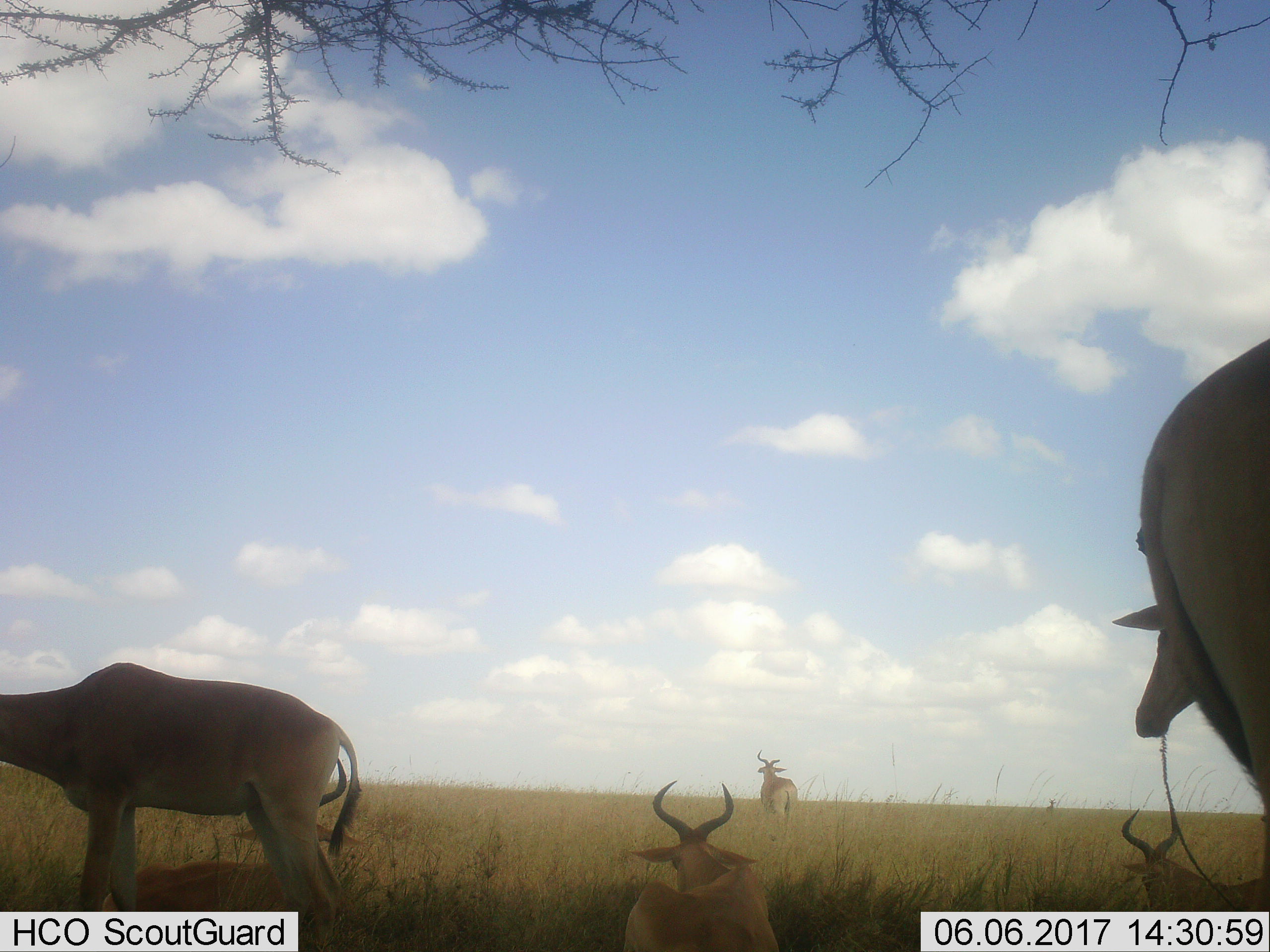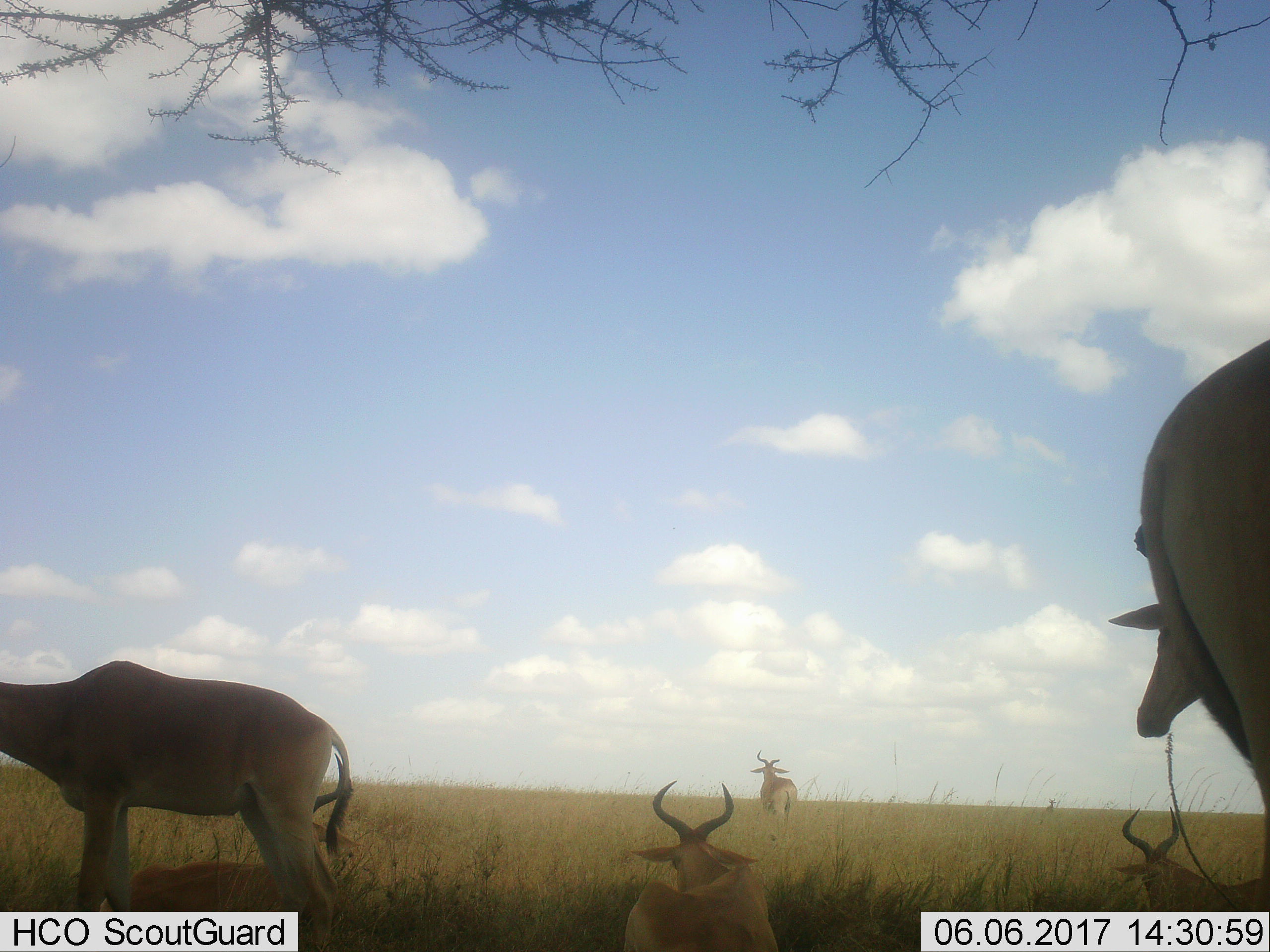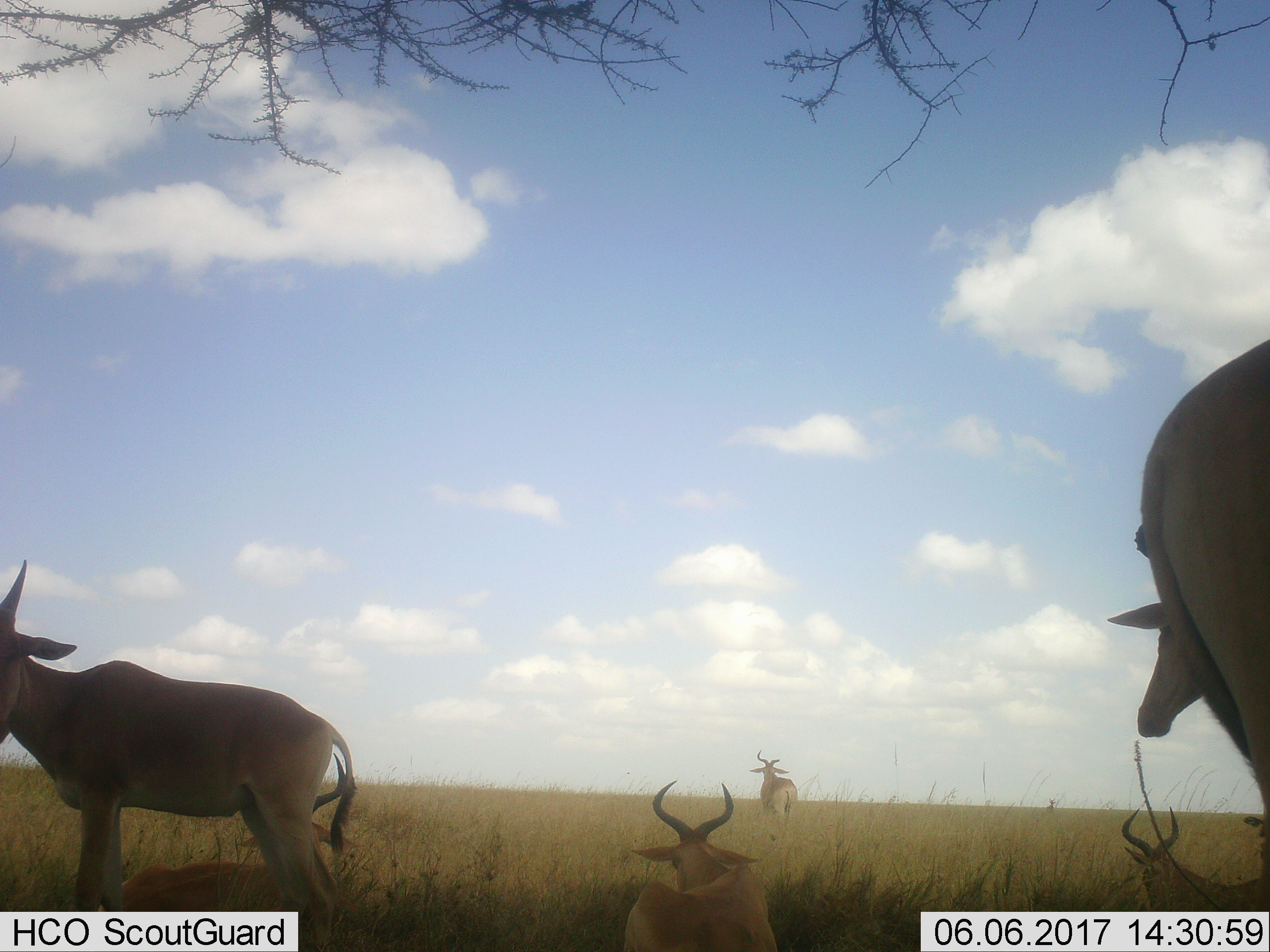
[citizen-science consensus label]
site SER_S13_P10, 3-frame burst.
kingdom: Animalia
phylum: Chordata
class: Mammalia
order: Artiodactyla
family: Bovidae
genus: Alcelaphus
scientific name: Alcelaphus buselaphus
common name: hartebeest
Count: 6.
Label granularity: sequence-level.